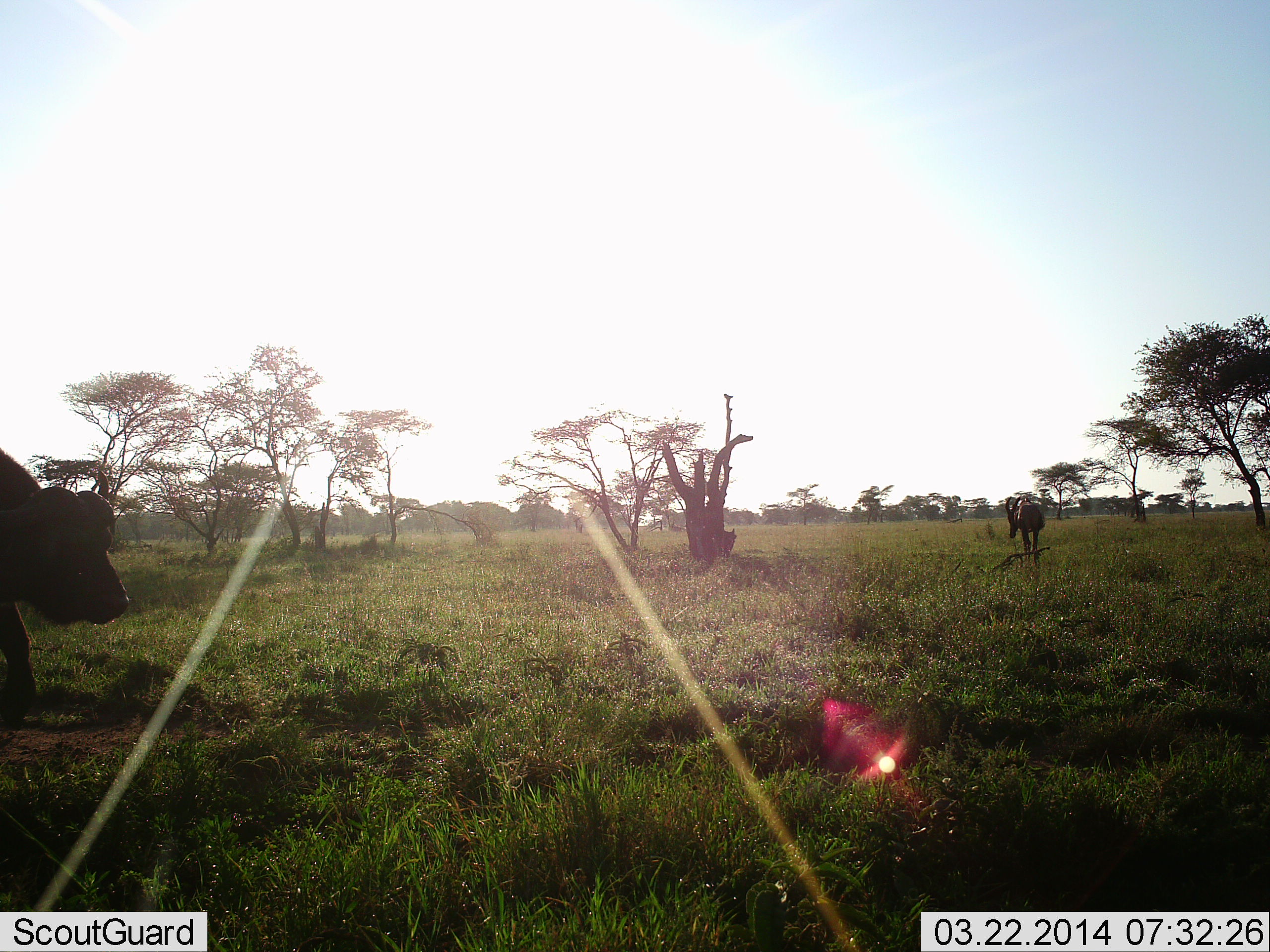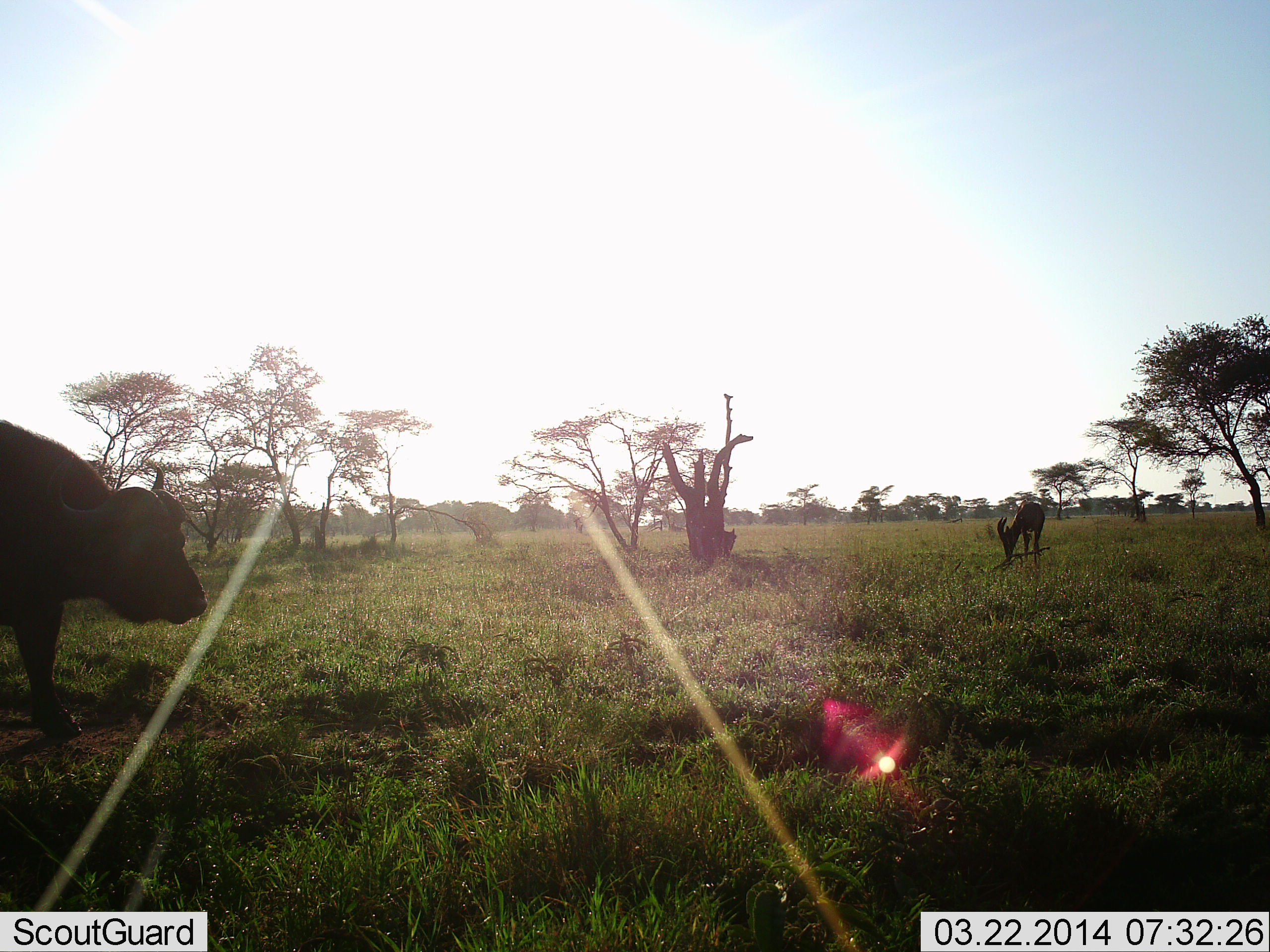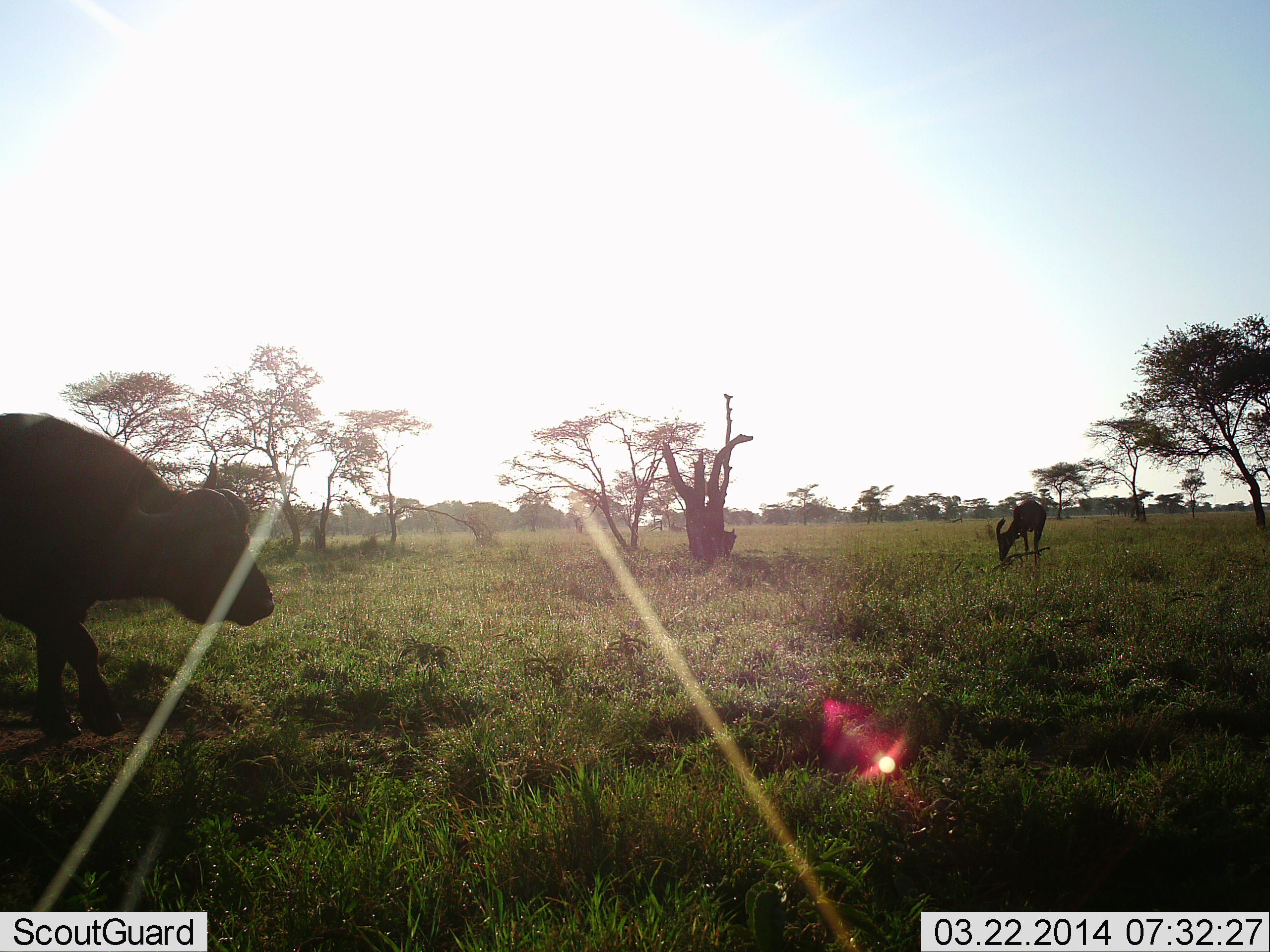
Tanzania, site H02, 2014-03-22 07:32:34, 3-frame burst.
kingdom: Animalia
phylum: Chordata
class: Mammalia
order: Artiodactyla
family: Bovidae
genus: Syncerus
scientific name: Syncerus caffer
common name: cape buffalo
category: buffalo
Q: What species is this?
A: Buffalo (cape buffalo) (Syncerus caffer).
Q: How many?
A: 1.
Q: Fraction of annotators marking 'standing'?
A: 22%.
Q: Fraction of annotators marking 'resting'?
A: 0%.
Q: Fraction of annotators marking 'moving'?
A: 78%.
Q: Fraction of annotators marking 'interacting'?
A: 0%.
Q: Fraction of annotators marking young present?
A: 0%.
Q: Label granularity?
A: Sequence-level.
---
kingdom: Animalia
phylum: Chordata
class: Mammalia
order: Artiodactyla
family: Bovidae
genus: Eudorcas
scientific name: Eudorcas thomsonii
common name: thomson's gazelle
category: gazellethomsons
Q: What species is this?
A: Gazellethomsons (thomson's gazelle) (Eudorcas thomsonii).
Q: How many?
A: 1.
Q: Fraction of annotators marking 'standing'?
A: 0%.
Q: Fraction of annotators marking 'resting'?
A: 0%.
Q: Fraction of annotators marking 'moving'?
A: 0%.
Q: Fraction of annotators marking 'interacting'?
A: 0%.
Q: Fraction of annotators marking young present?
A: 0%.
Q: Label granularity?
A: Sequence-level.